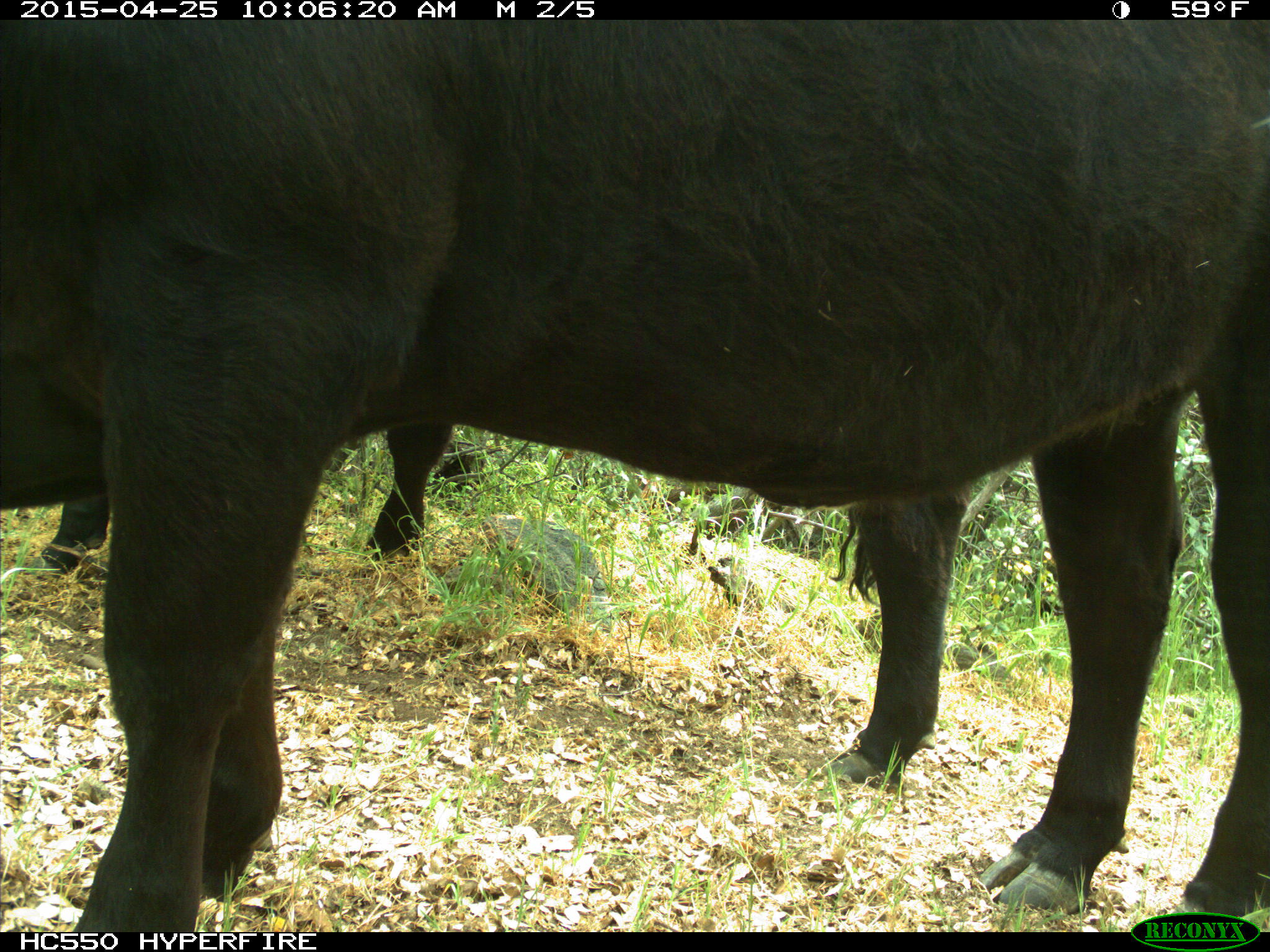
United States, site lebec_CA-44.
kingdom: Animalia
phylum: Chordata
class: Mammalia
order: Artiodactyla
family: Suidae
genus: Sus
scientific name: Sus scrofa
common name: wild boar